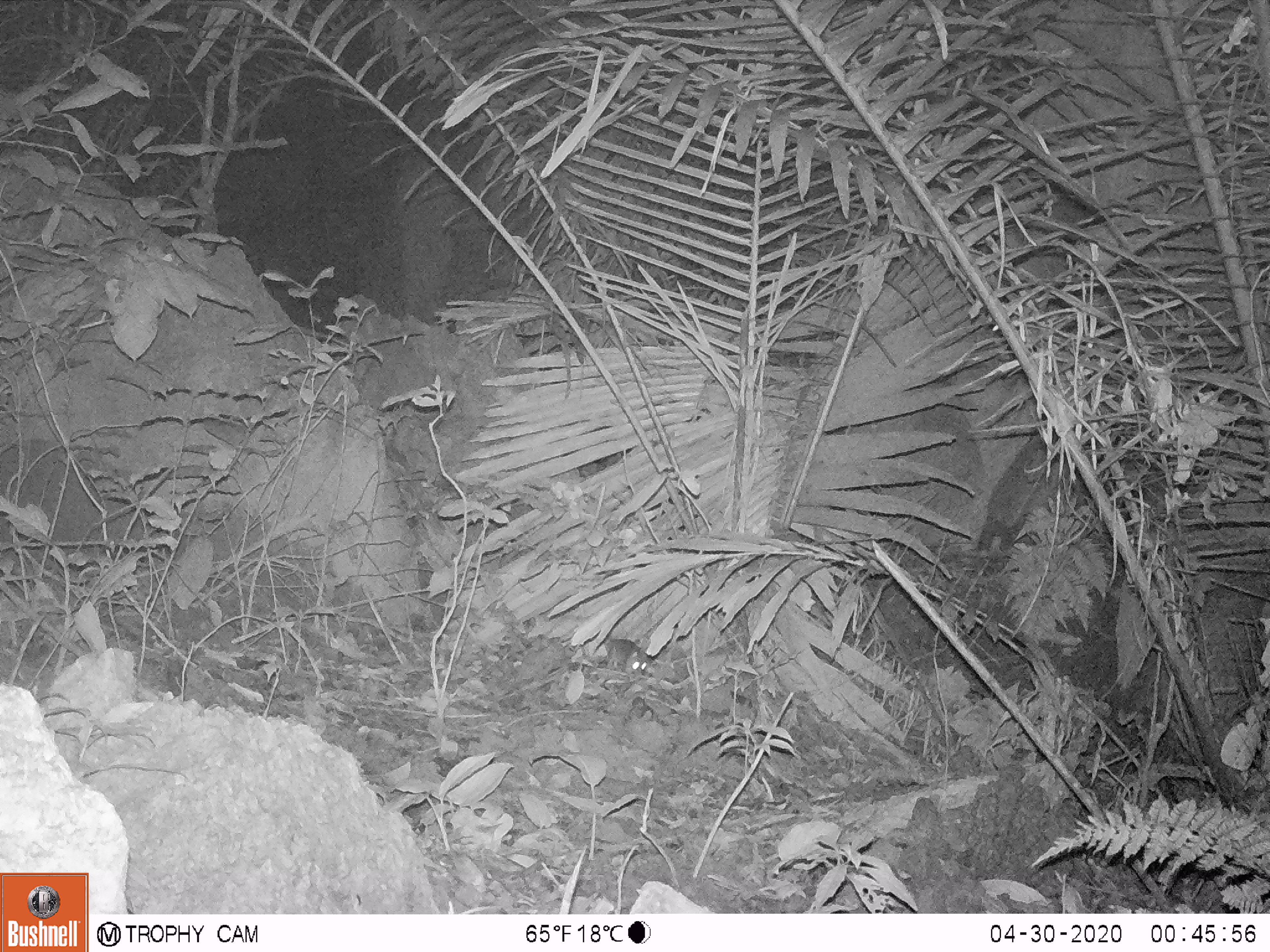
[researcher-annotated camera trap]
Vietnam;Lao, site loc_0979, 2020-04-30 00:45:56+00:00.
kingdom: Animalia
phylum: Chordata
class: Mammalia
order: Rodentia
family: Muridae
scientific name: Muridae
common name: old-world mice and rats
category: unidentified murid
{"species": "unidentified murid (old-world mice and rats) (Muridae)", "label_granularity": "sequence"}